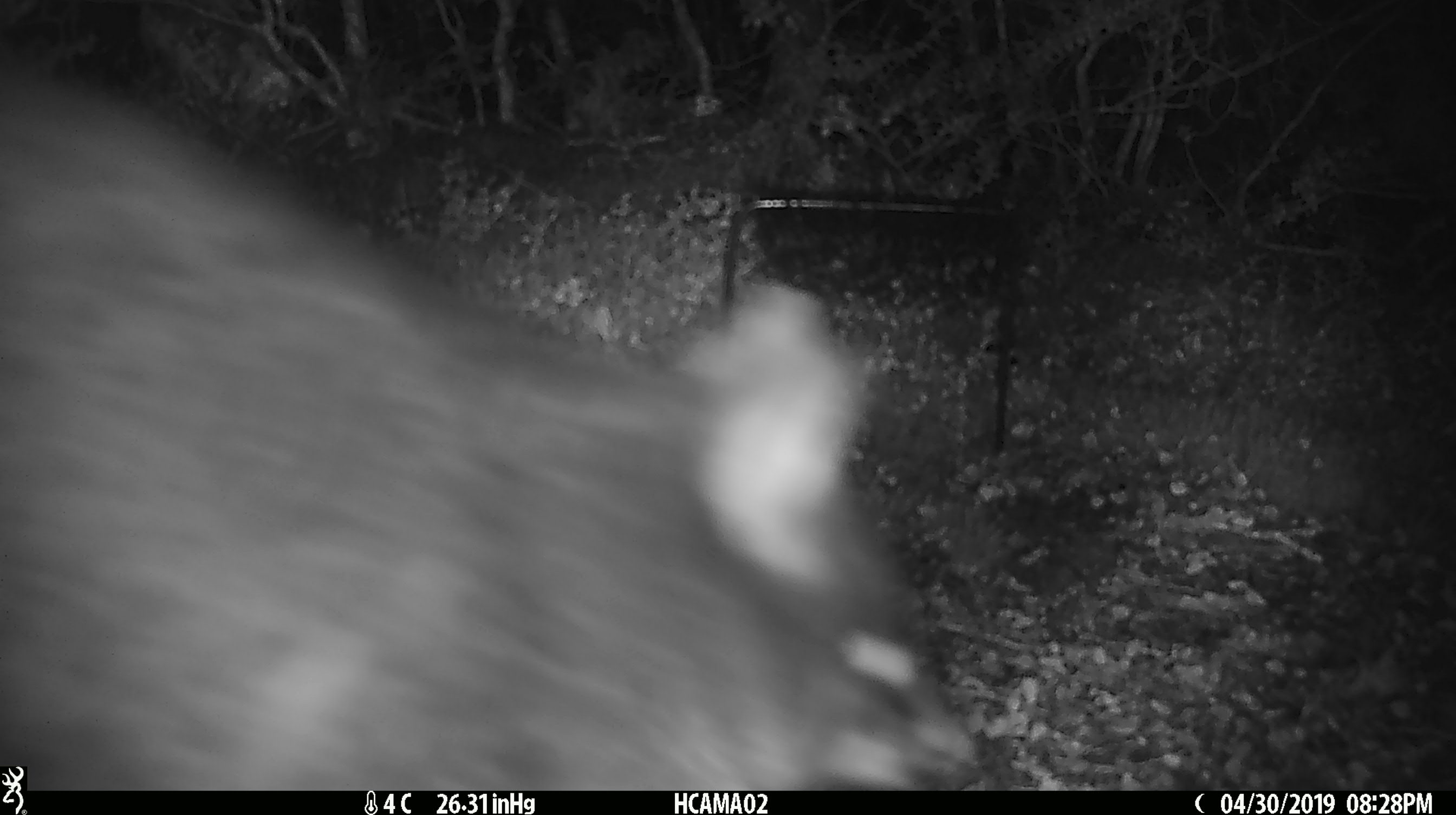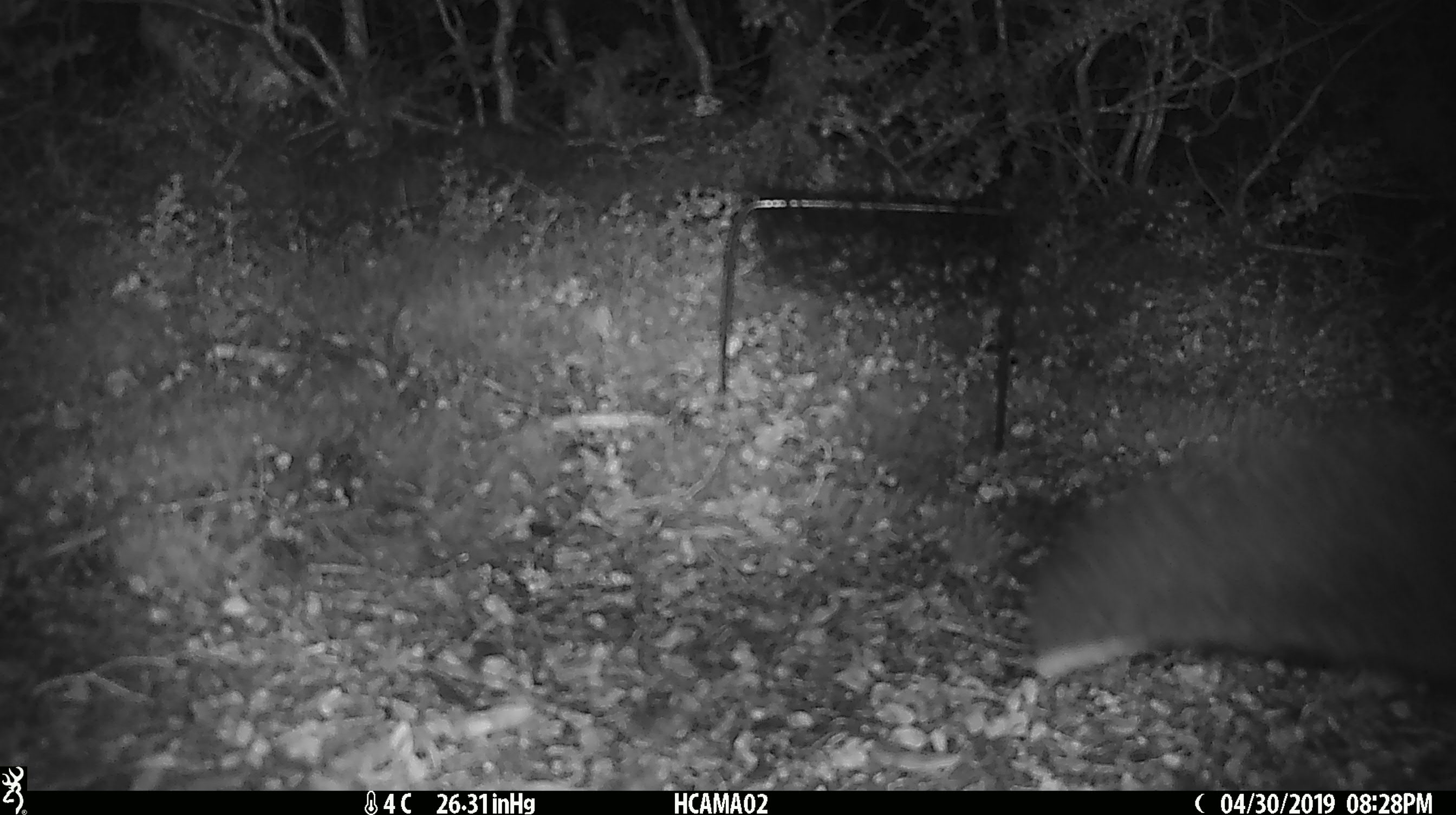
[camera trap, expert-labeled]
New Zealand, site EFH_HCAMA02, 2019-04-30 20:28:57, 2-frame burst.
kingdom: Animalia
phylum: Chordata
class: Mammalia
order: Diprotodontia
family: Phalangeridae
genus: Trichosurus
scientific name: Trichosurus vulpecula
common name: common brushtail possum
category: possum